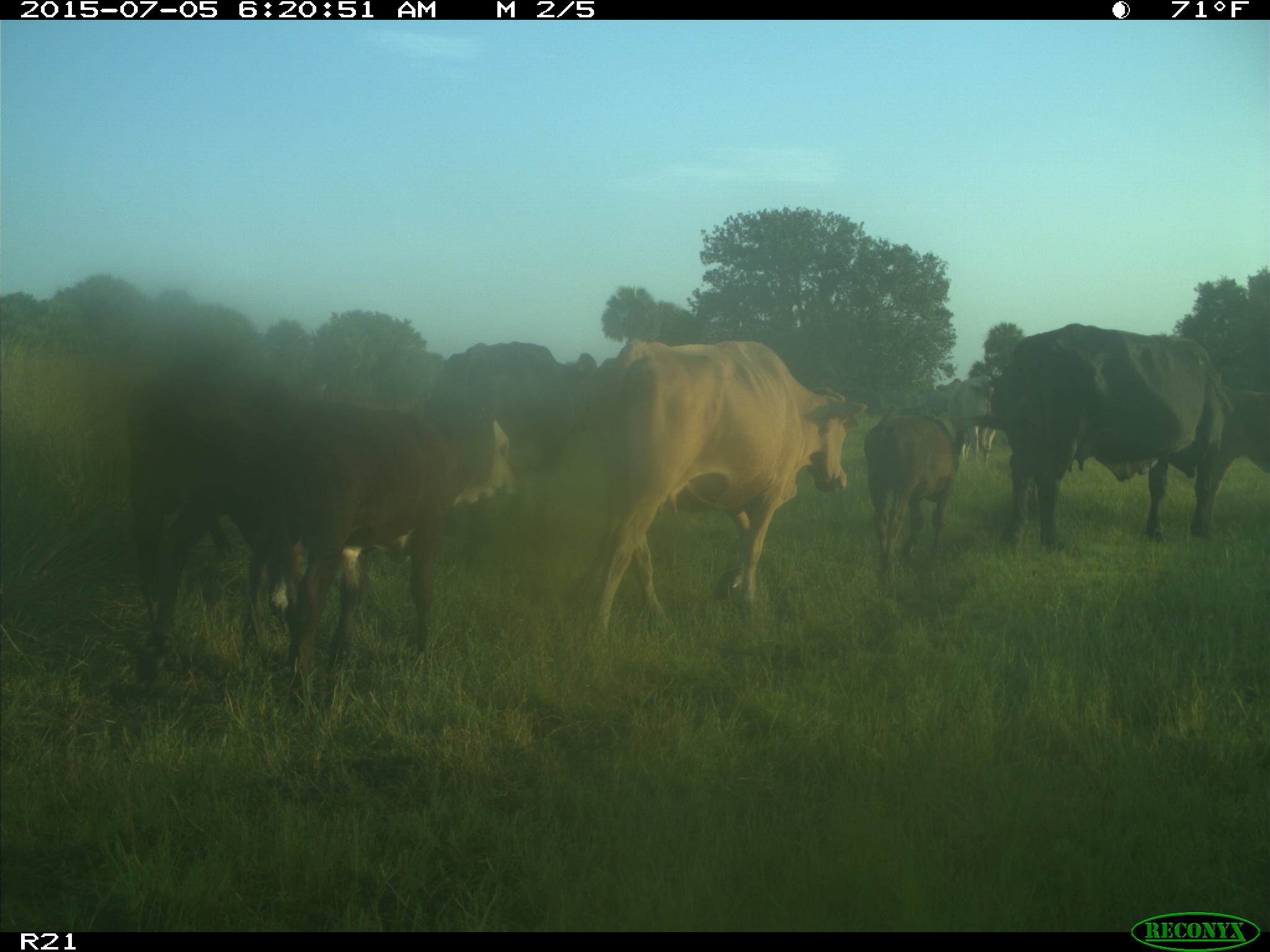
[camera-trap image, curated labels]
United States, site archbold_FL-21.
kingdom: Animalia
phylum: Chordata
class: Mammalia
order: Artiodactyla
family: Bovidae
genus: Bos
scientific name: Bos taurus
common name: domestic cow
Bos taurus (domestic cow).